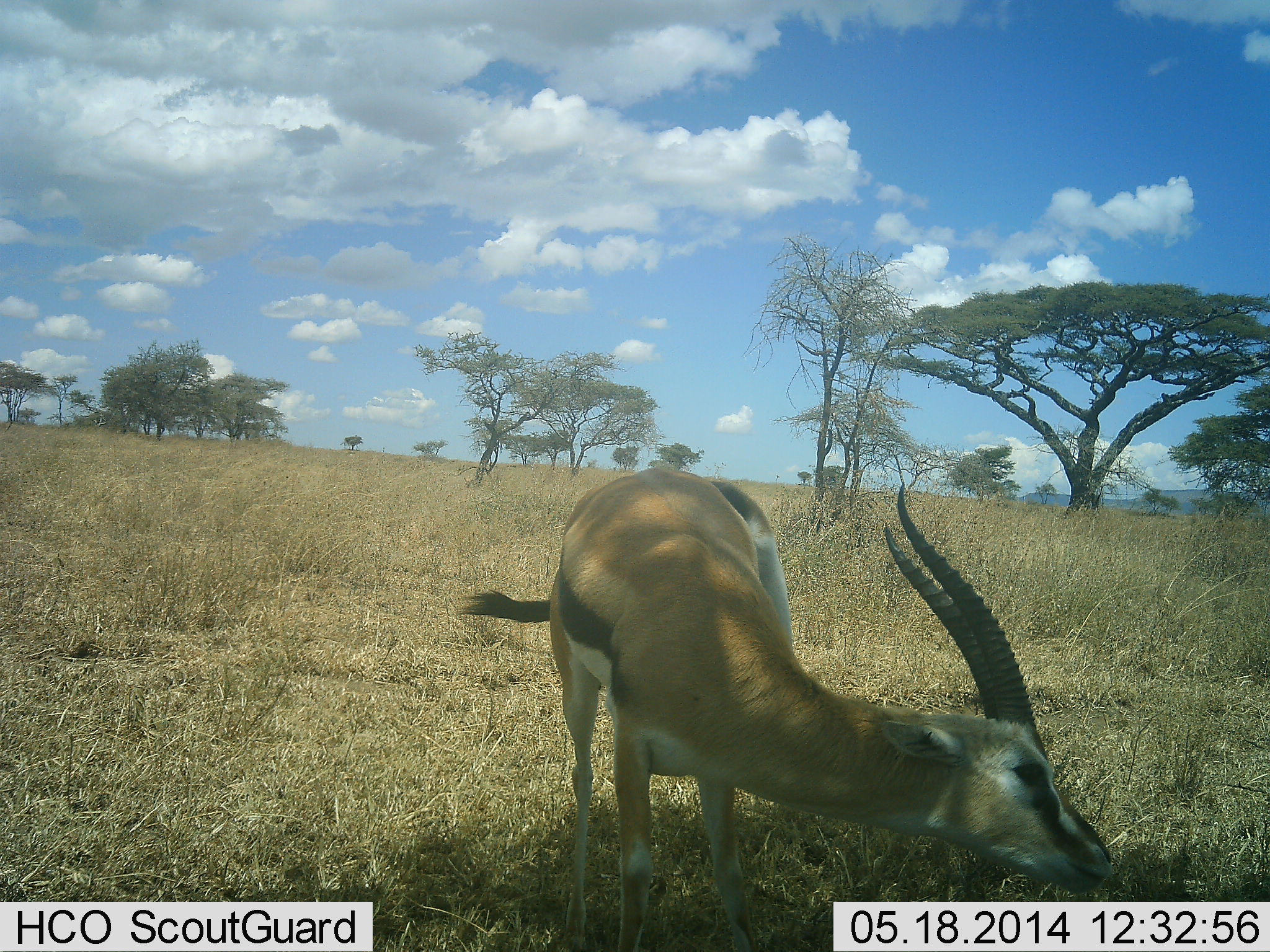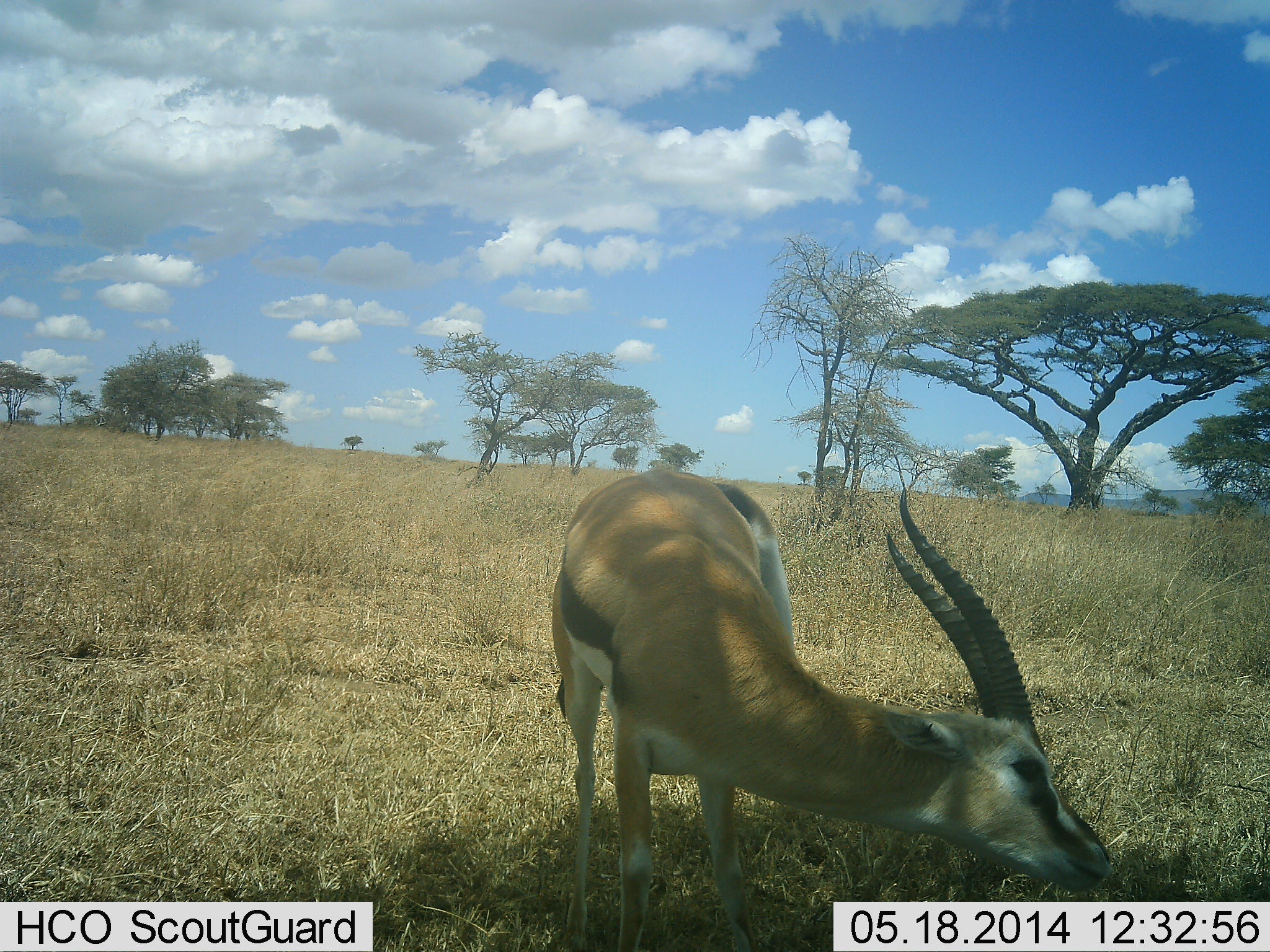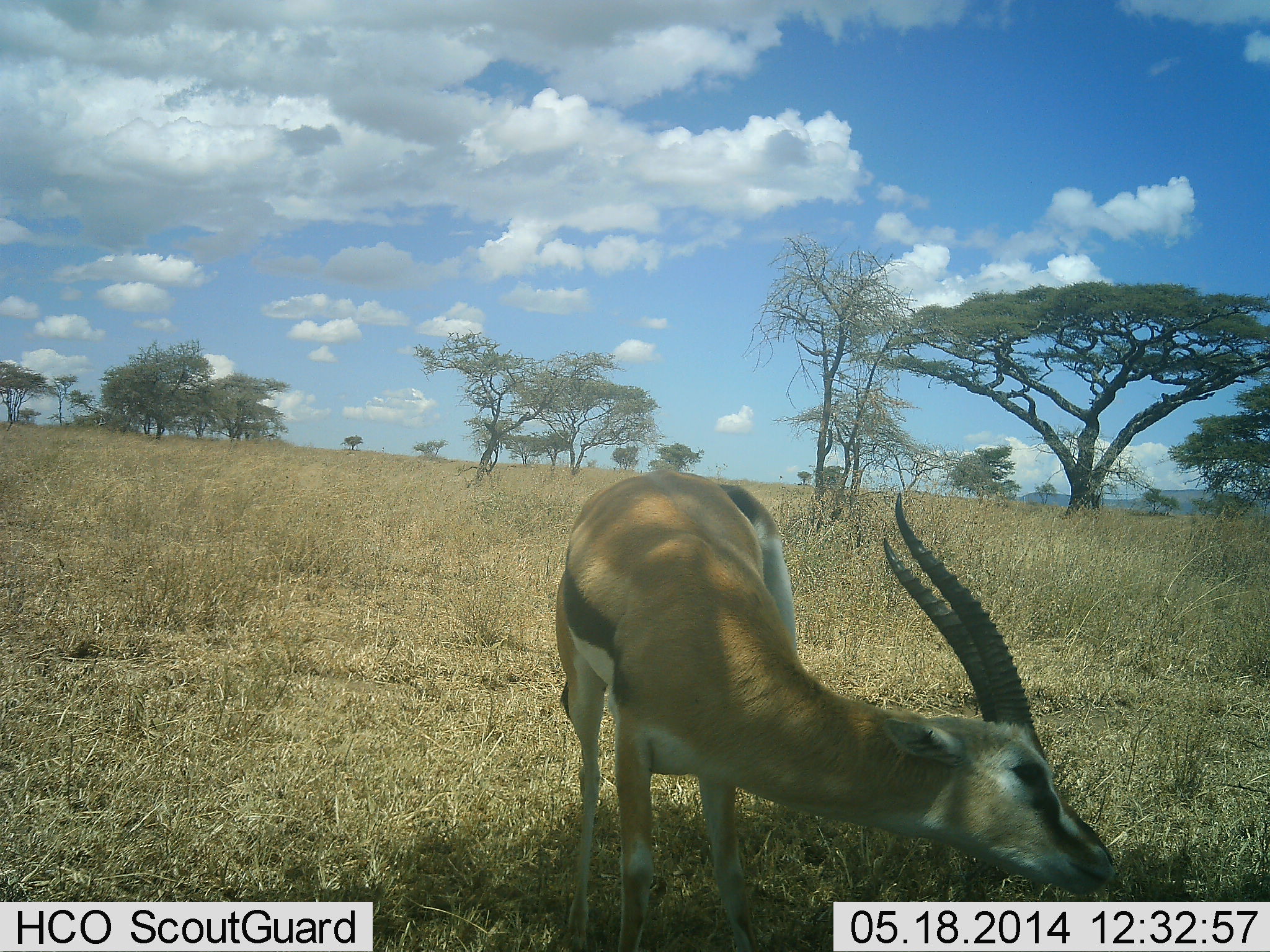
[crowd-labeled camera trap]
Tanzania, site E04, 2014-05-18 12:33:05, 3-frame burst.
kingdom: Animalia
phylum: Chordata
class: Mammalia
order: Artiodactyla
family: Bovidae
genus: Eudorcas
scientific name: Eudorcas thomsonii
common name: thomson's gazelle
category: gazellethomsons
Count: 1.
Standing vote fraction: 18%.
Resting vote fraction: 0%.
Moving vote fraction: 0%.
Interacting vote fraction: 0%.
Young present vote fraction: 0%.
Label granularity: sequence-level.